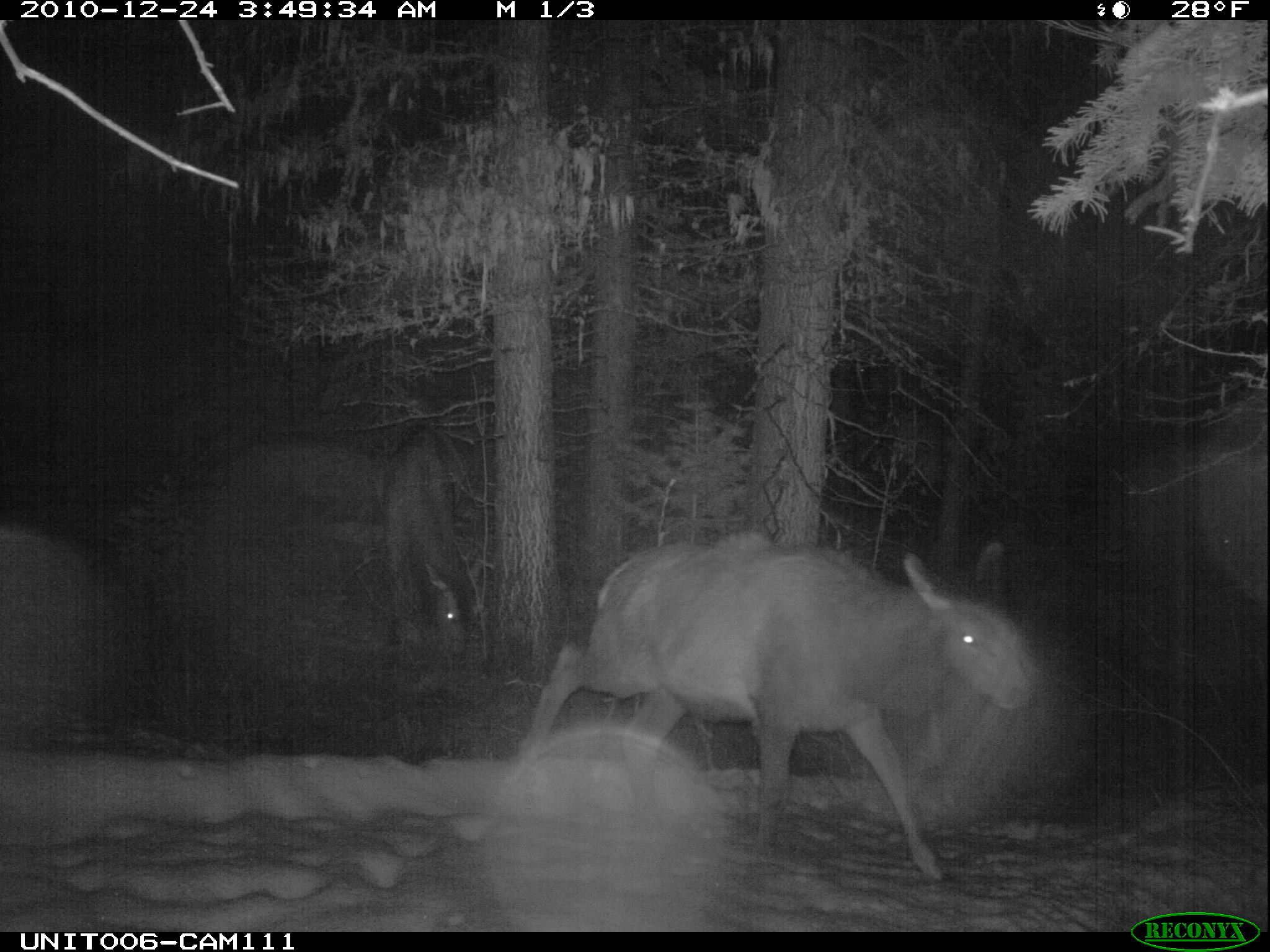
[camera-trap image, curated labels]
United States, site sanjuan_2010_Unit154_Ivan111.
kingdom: Animalia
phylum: Chordata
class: Mammalia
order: Artiodactyla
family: Cervidae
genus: Cervus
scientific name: Cervus elaphus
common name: red deer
Cervus elaphus (red deer).